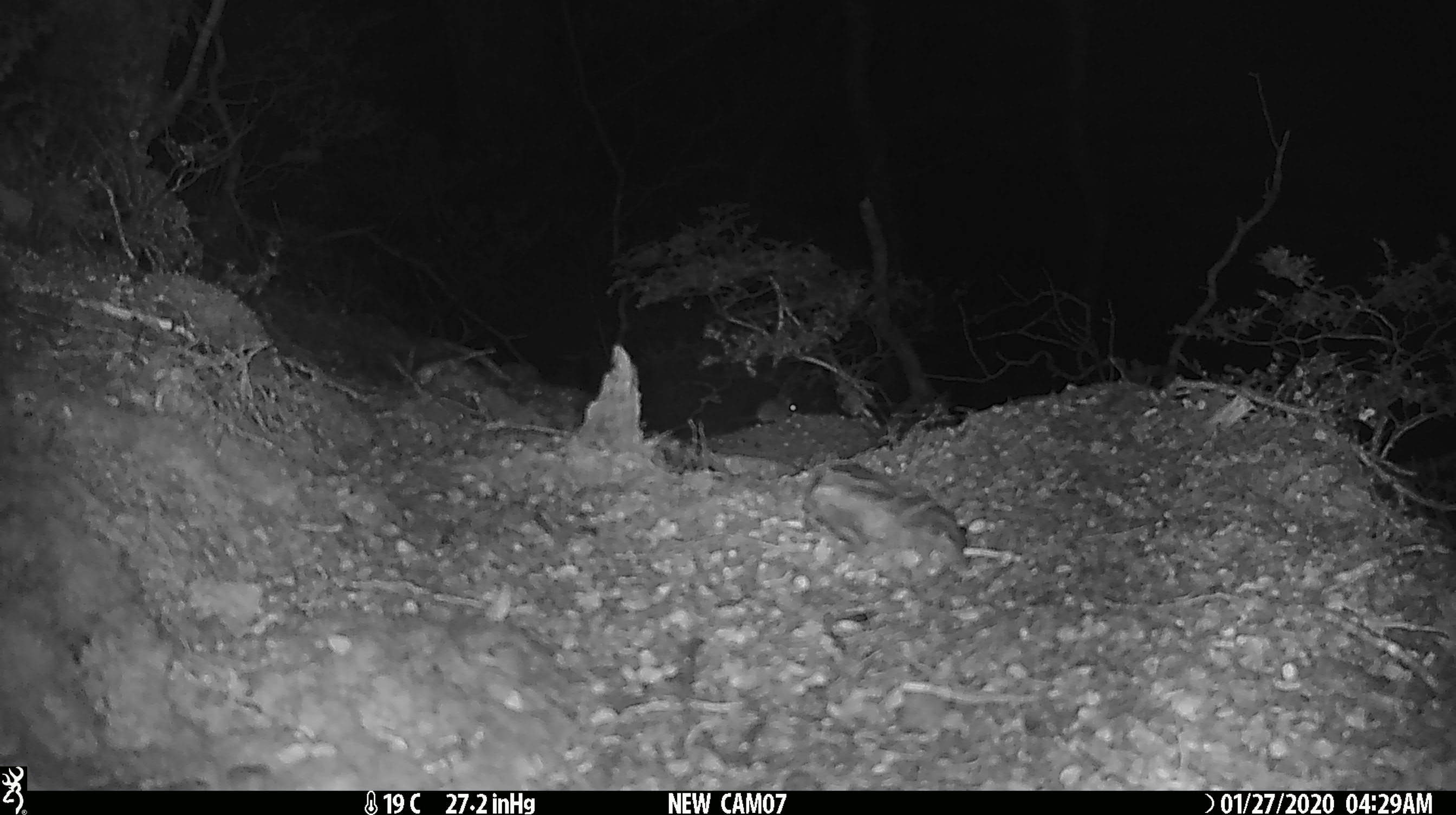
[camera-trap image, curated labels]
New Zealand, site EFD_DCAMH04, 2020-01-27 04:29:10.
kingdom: Animalia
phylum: Chordata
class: Mammalia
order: Rodentia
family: Muridae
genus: Mus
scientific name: Mus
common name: mouse